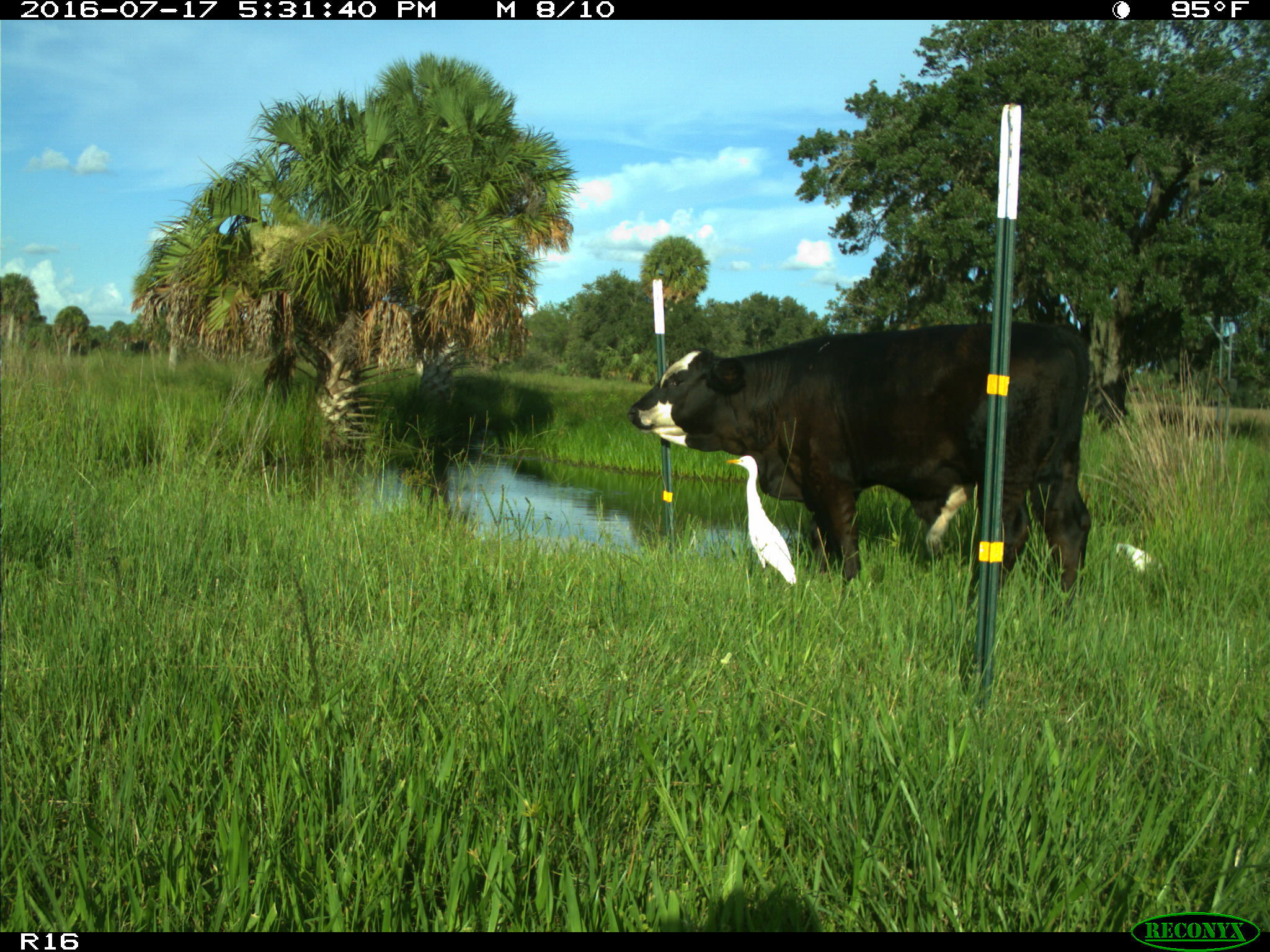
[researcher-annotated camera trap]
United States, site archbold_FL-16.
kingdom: Animalia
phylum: Chordata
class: Mammalia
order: Artiodactyla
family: Bovidae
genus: Bos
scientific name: Bos taurus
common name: domestic cow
Bos taurus (domestic cow).